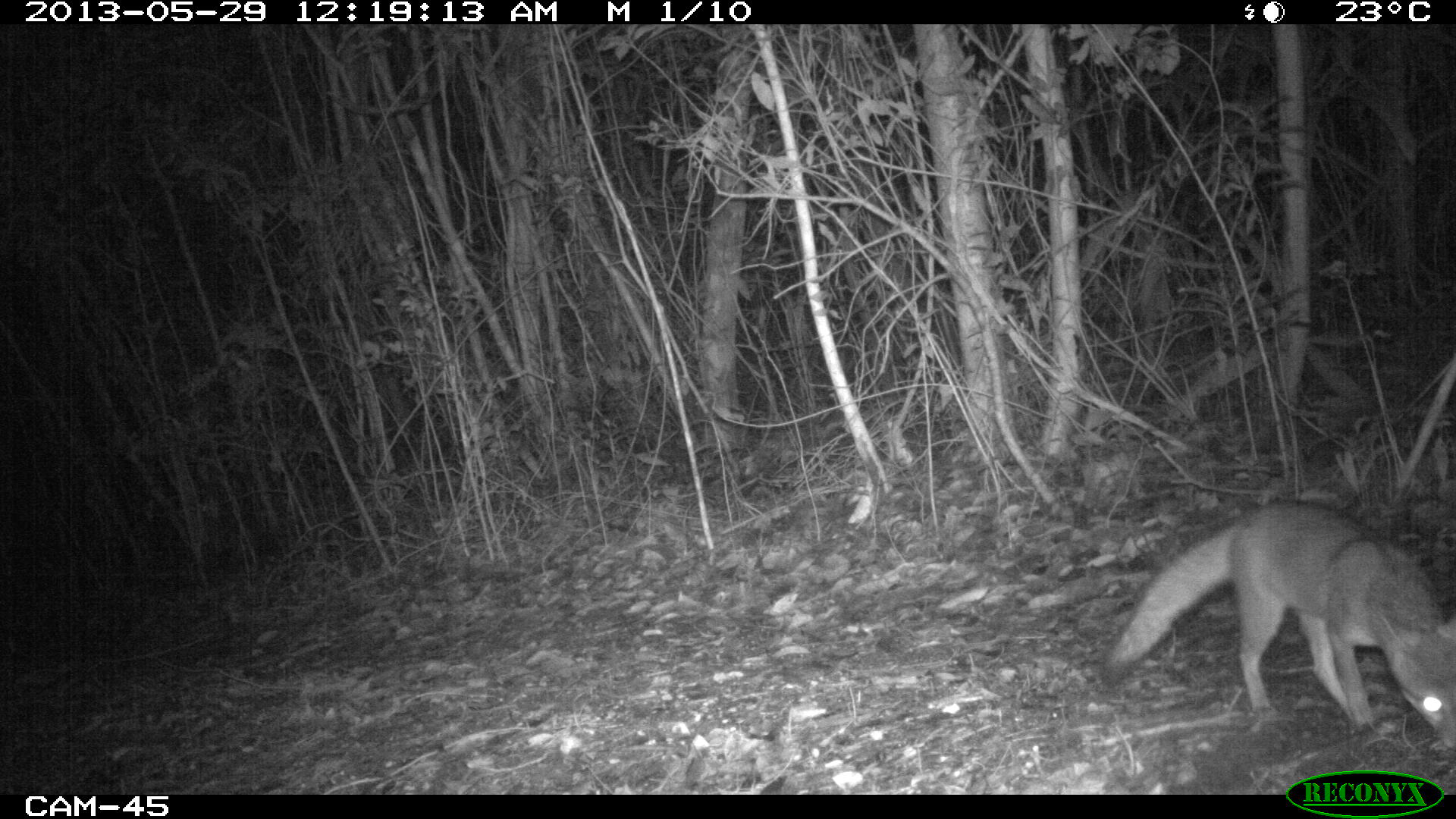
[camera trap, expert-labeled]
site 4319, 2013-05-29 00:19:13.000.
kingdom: Animalia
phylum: Chordata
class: Mammalia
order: Carnivora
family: Canidae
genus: Urocyon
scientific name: Urocyon cinereoargenteus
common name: gray fox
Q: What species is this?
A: Urocyon cinereoargenteus (gray fox).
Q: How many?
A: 1.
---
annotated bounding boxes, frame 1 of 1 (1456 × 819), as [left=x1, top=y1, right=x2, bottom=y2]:
urocyon cinereoargenteus: [left=1104, top=497, right=1456, bottom=751]